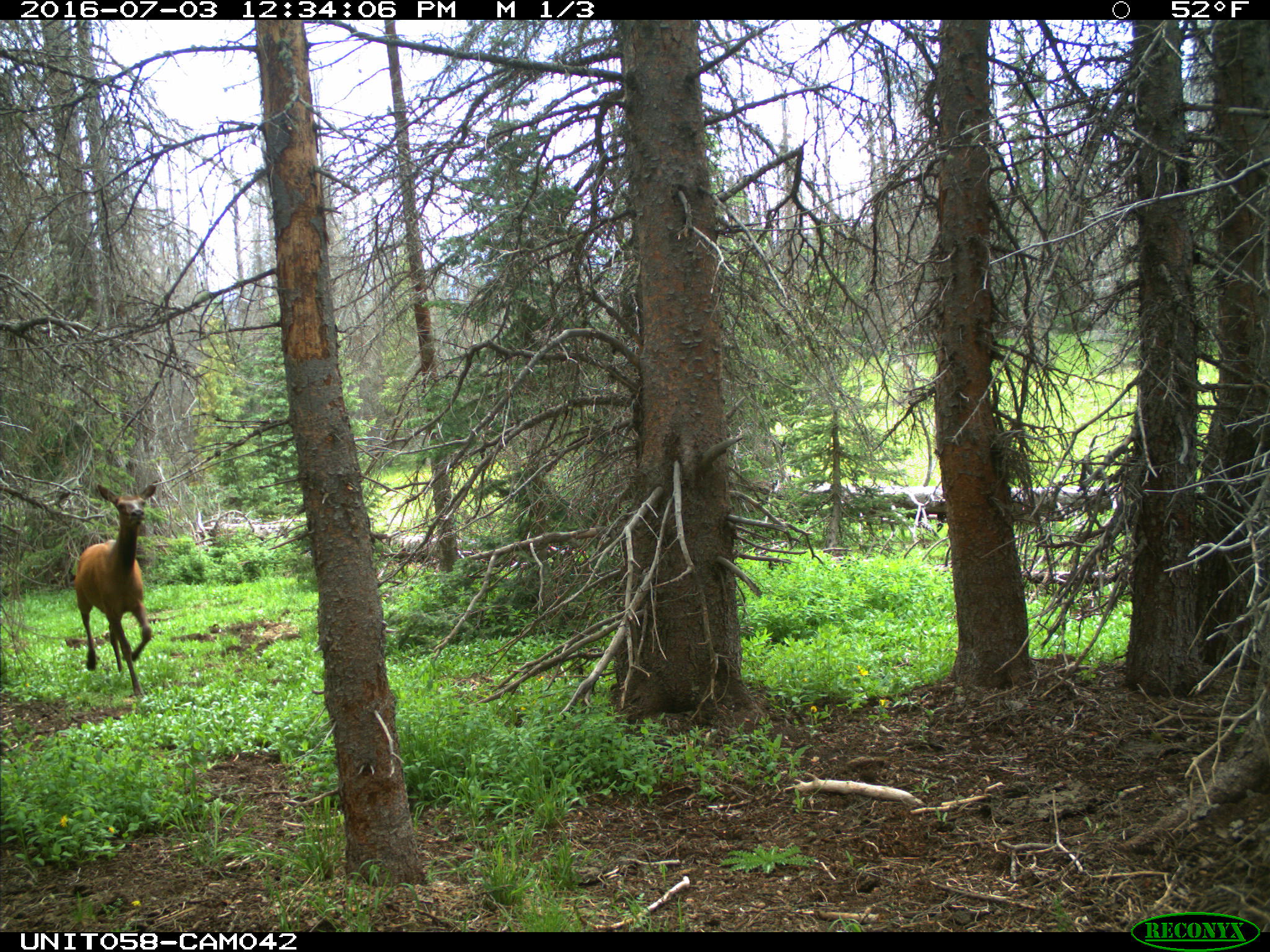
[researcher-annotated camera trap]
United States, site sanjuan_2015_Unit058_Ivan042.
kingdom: Animalia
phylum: Chordata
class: Mammalia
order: Artiodactyla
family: Cervidae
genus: Cervus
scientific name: Cervus elaphus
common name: red deer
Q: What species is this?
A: Cervus elaphus (red deer).